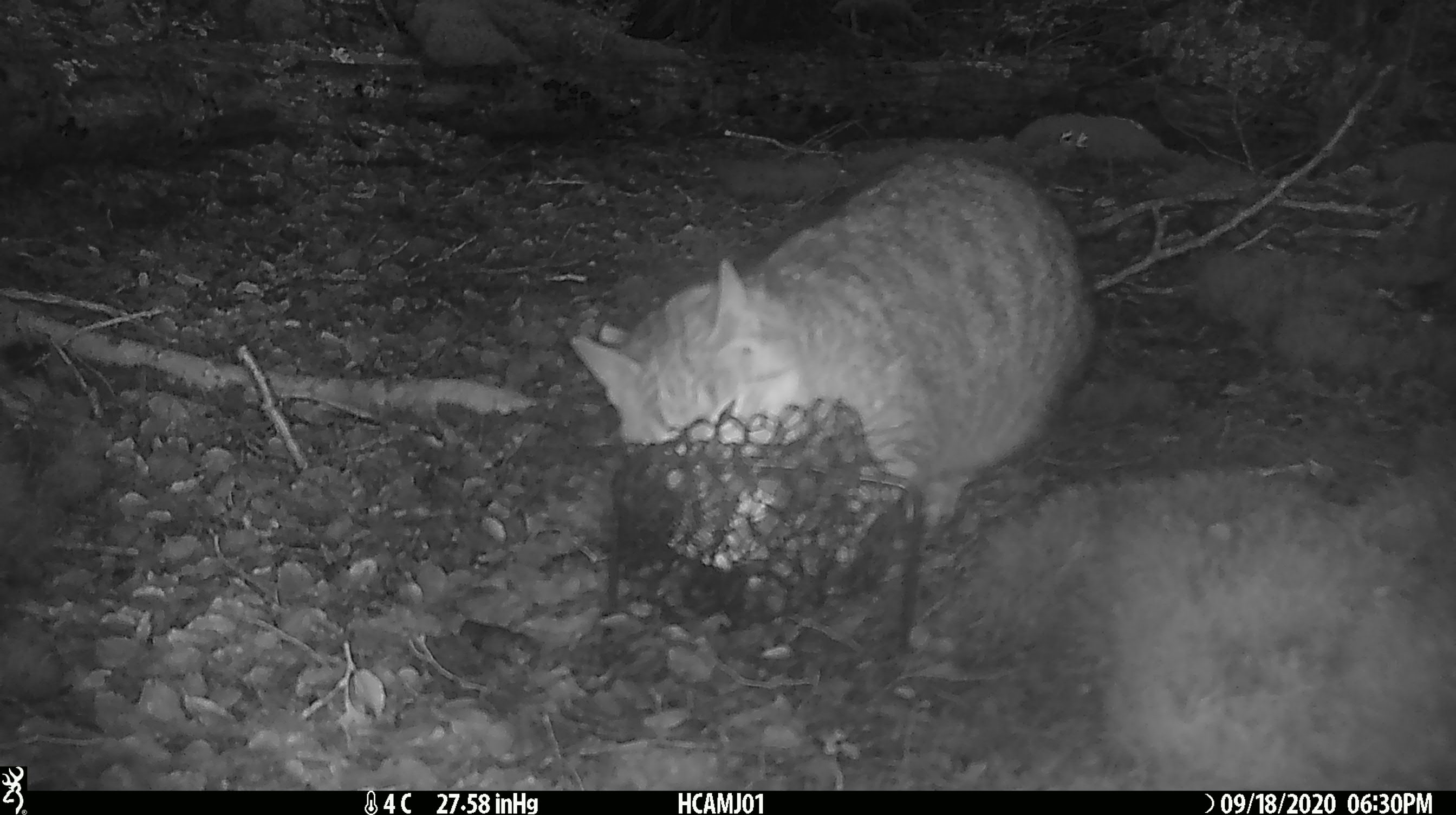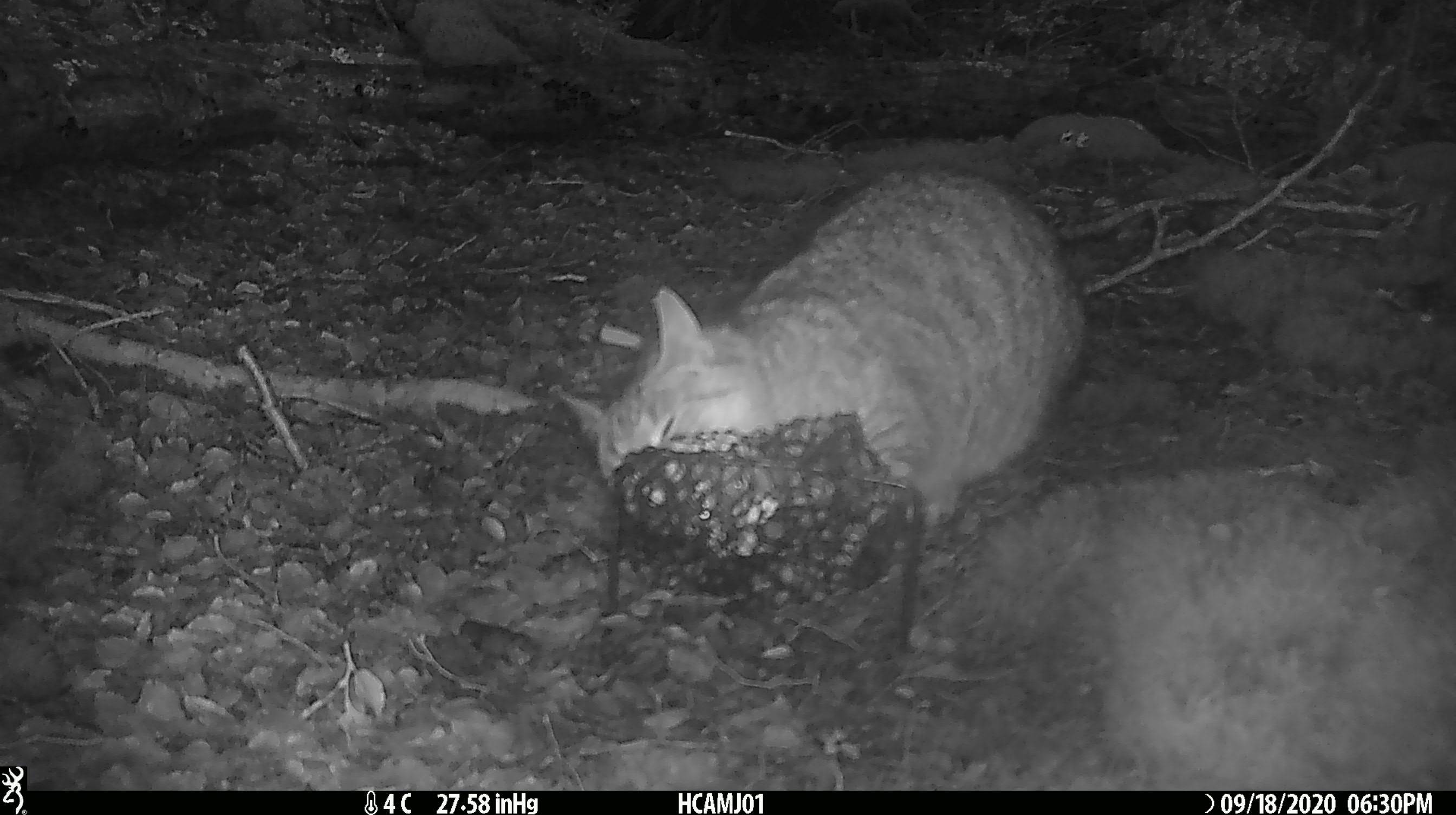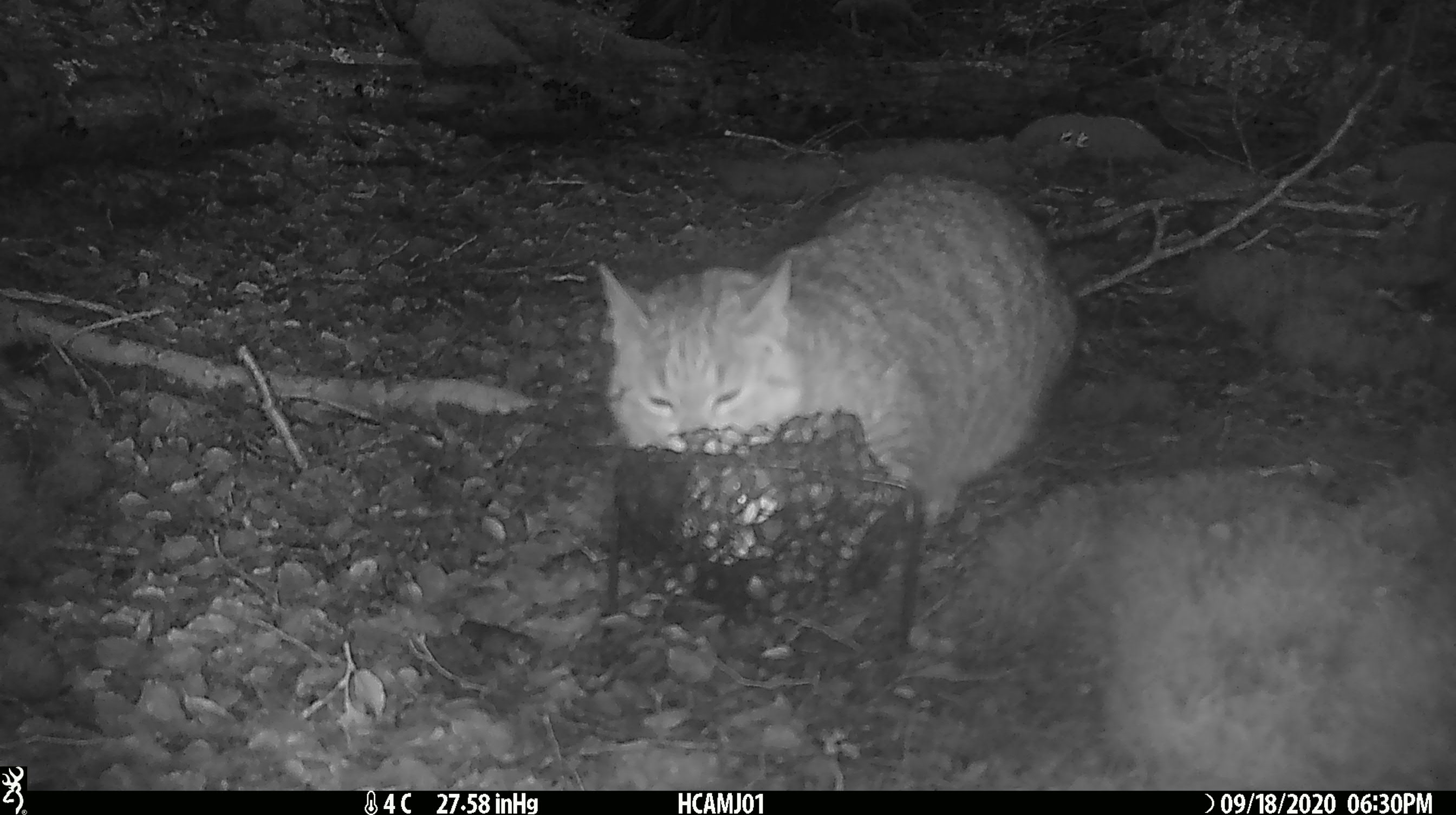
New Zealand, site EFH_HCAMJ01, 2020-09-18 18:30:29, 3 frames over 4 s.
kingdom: Animalia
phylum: Chordata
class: Mammalia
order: Carnivora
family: Felidae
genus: Felis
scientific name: Felis catus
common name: domestic cat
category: cat